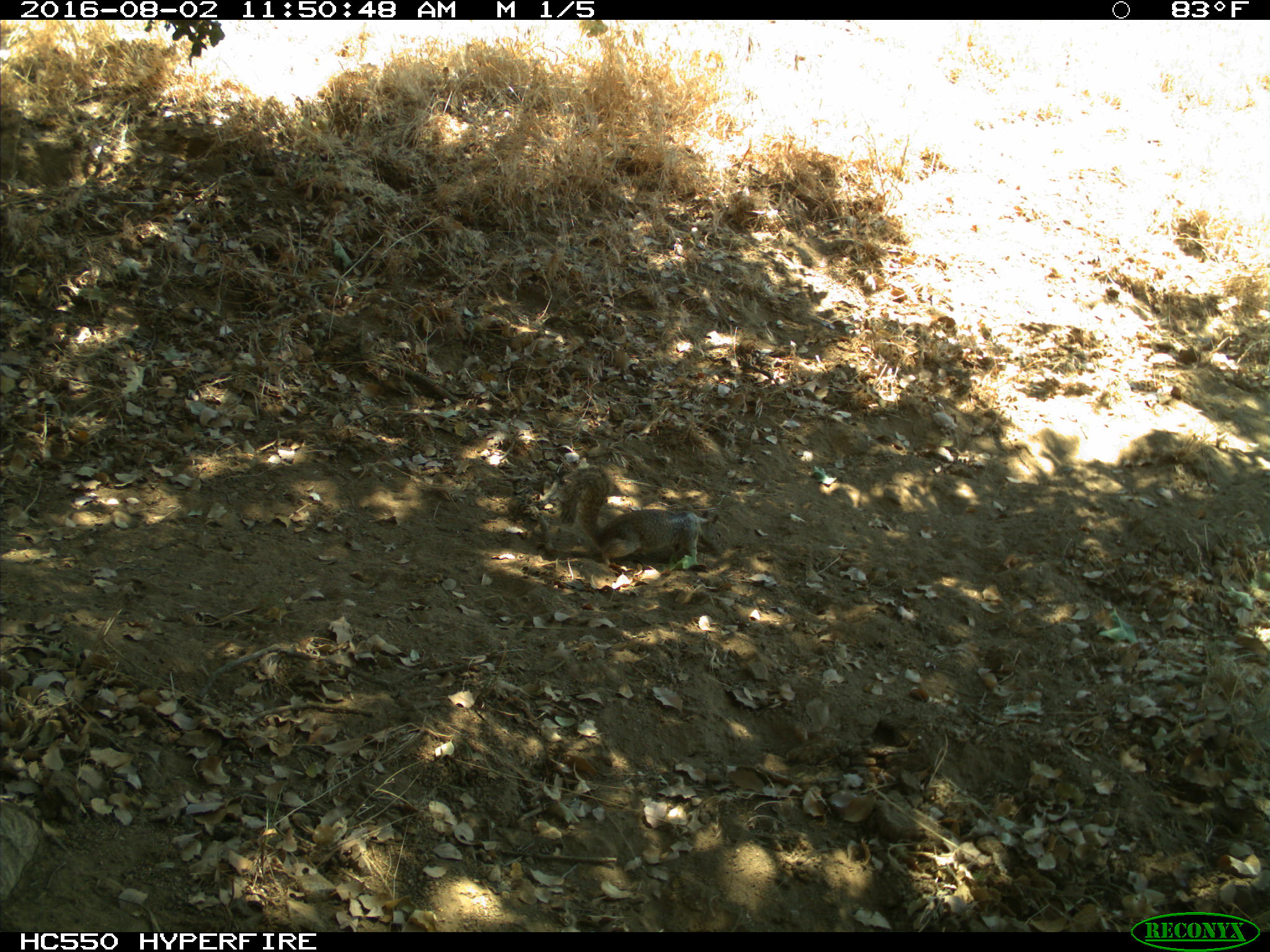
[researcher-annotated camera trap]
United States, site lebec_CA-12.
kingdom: Animalia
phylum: Chordata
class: Mammalia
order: Rodentia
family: Sciuridae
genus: Otospermophilus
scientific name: Otospermophilus beecheyi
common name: california ground squirrel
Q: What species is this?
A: Otospermophilus beecheyi (california ground squirrel).